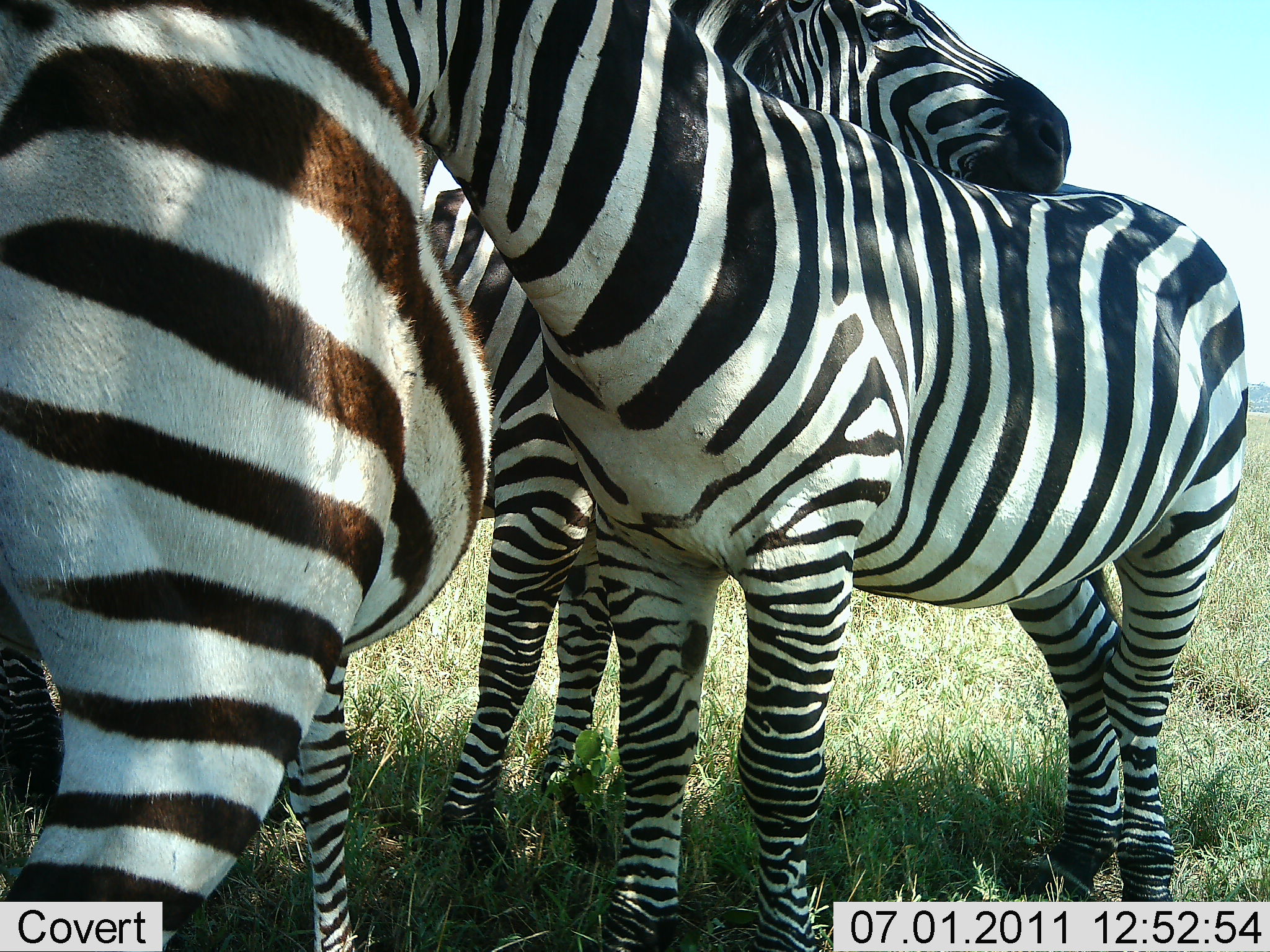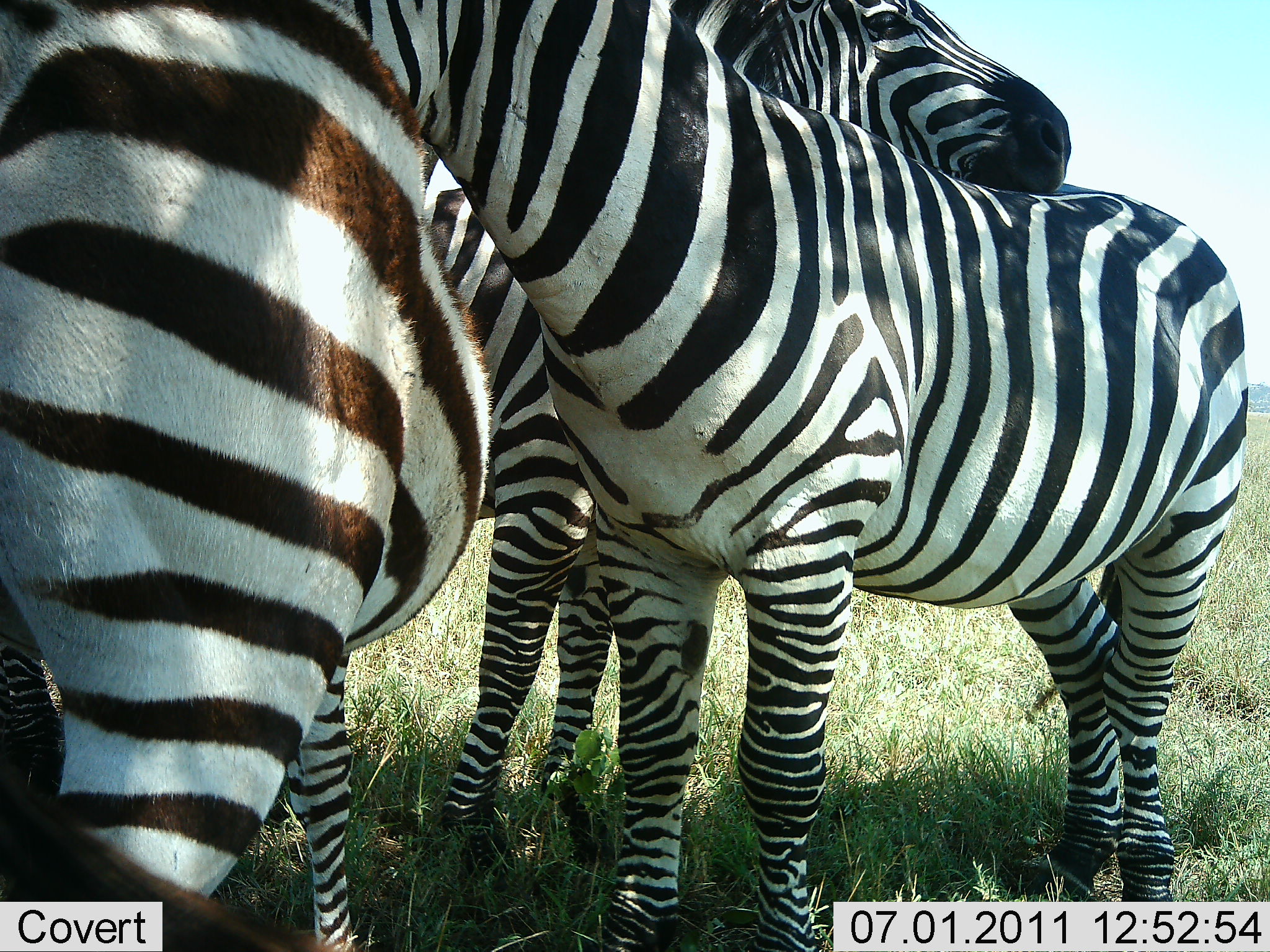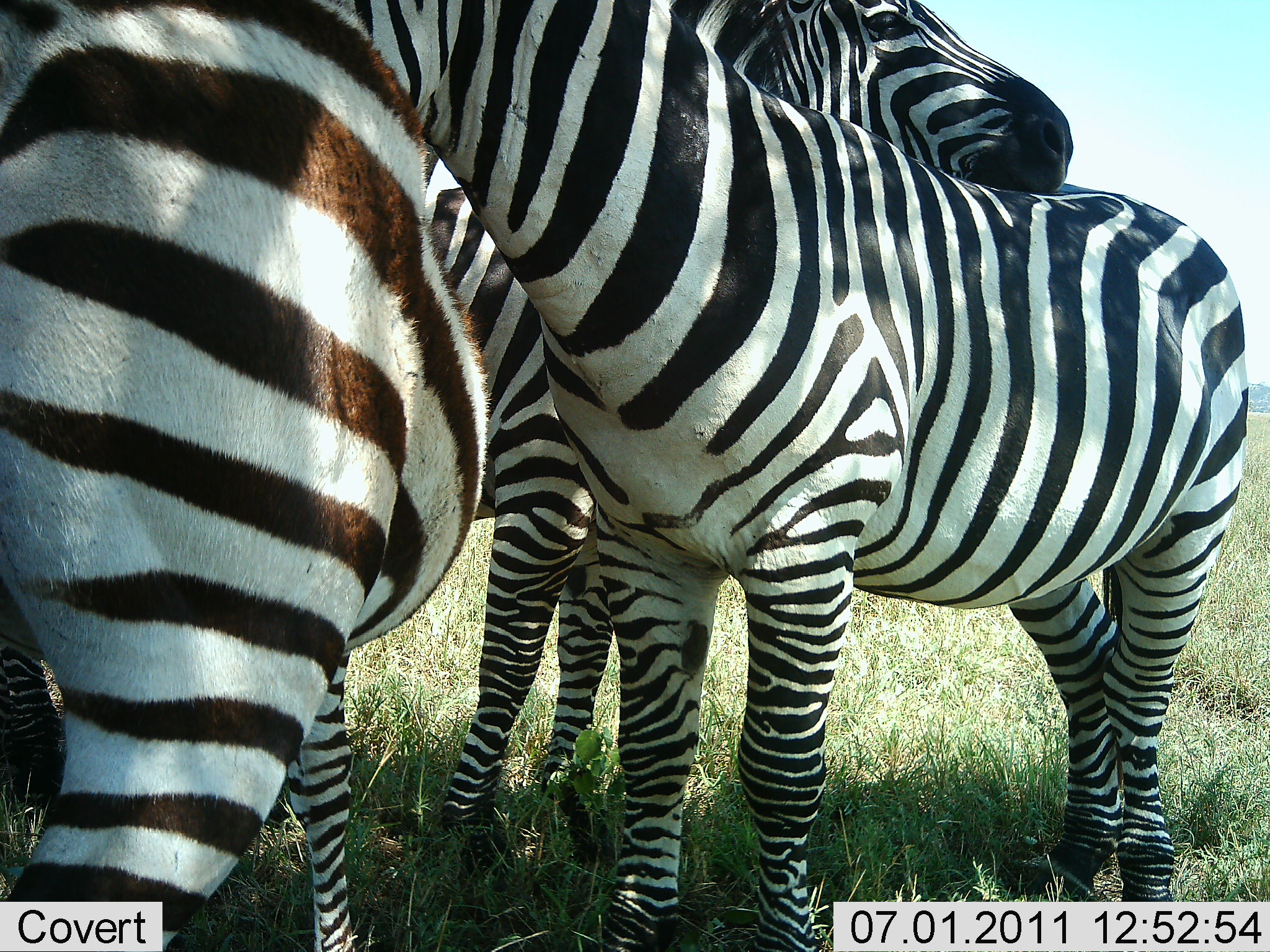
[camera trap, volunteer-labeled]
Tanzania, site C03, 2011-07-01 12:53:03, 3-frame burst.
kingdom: Animalia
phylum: Chordata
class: Mammalia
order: Perissodactyla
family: Equidae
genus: Equus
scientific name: Equus quagga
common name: plains zebra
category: zebra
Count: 3.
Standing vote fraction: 73%.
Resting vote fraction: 9%.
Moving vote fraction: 0%.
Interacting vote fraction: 64%.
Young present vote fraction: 0%.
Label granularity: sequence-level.